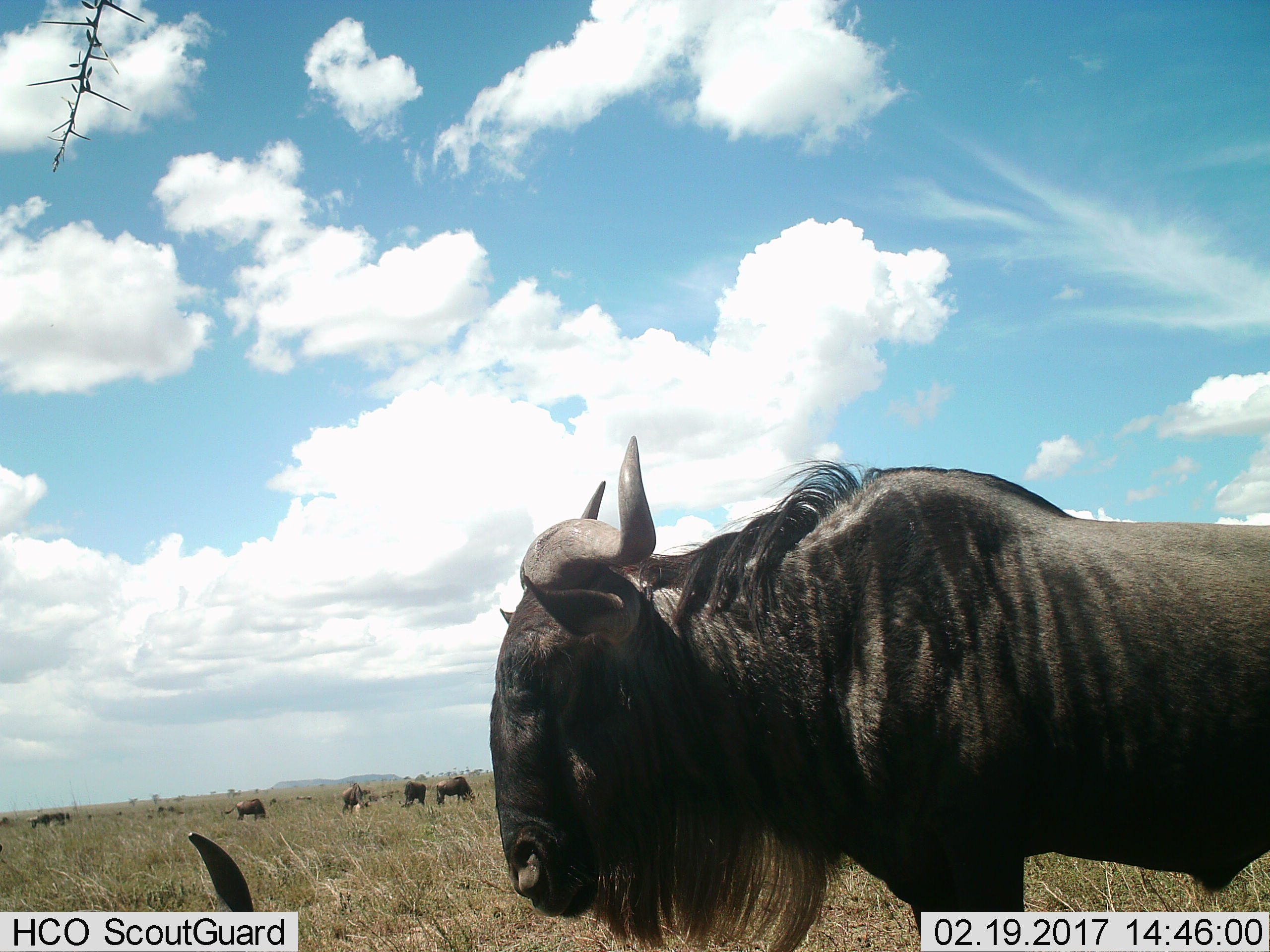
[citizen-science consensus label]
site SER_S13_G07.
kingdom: Animalia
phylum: Chordata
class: Mammalia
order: Artiodactyla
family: Bovidae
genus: Connochaetes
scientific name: Connochaetes taurinus taurinus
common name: blue wildebeest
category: wildebeestblue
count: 7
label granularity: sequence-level